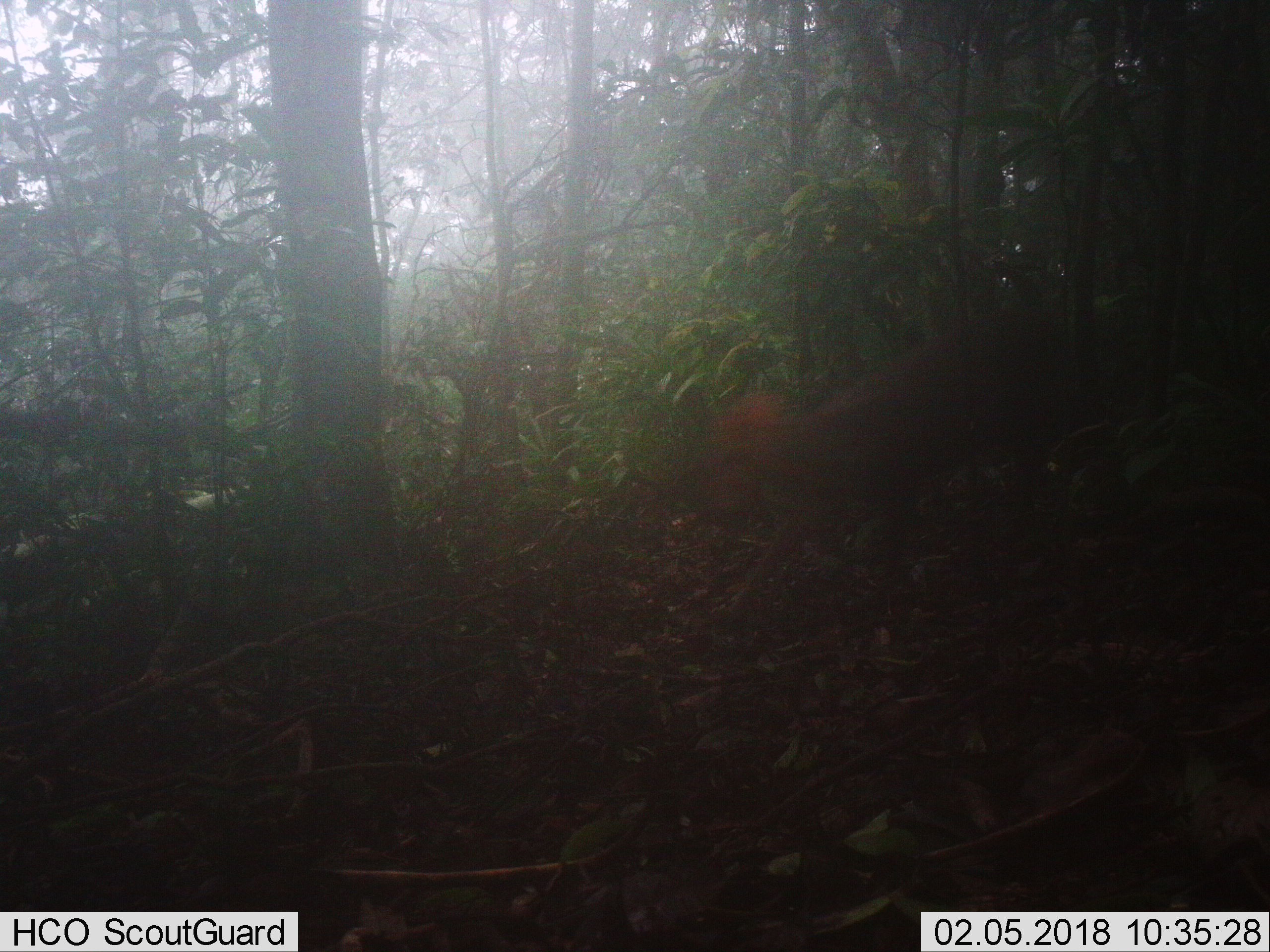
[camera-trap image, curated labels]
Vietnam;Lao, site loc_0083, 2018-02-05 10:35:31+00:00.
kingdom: Animalia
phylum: Chordata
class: Mammalia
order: Artiodactyla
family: Cervidae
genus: Muntiacus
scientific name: Muntiacus rooseveltorum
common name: roosevelt's muntjac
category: roosevelts muntjac group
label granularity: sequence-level